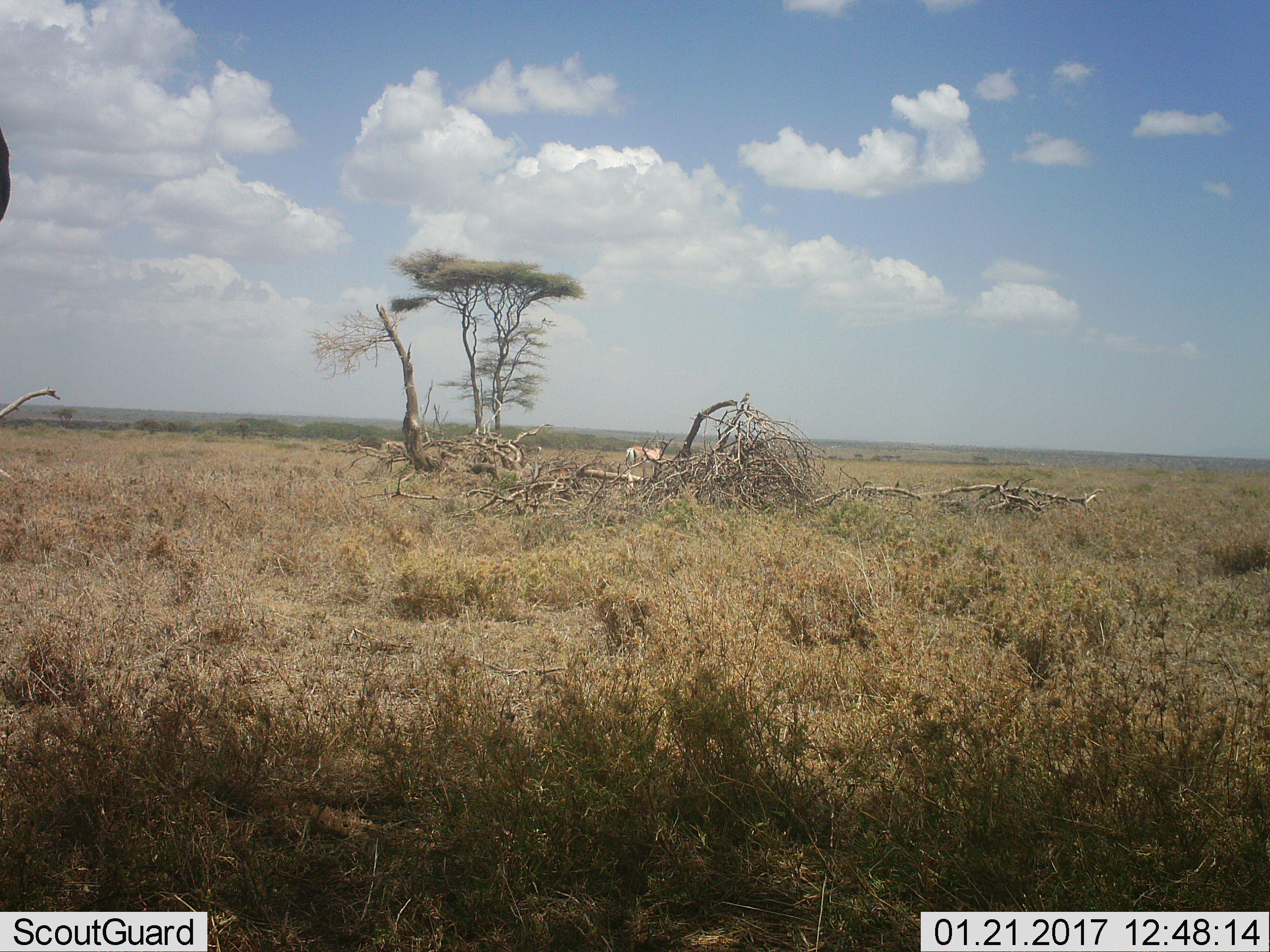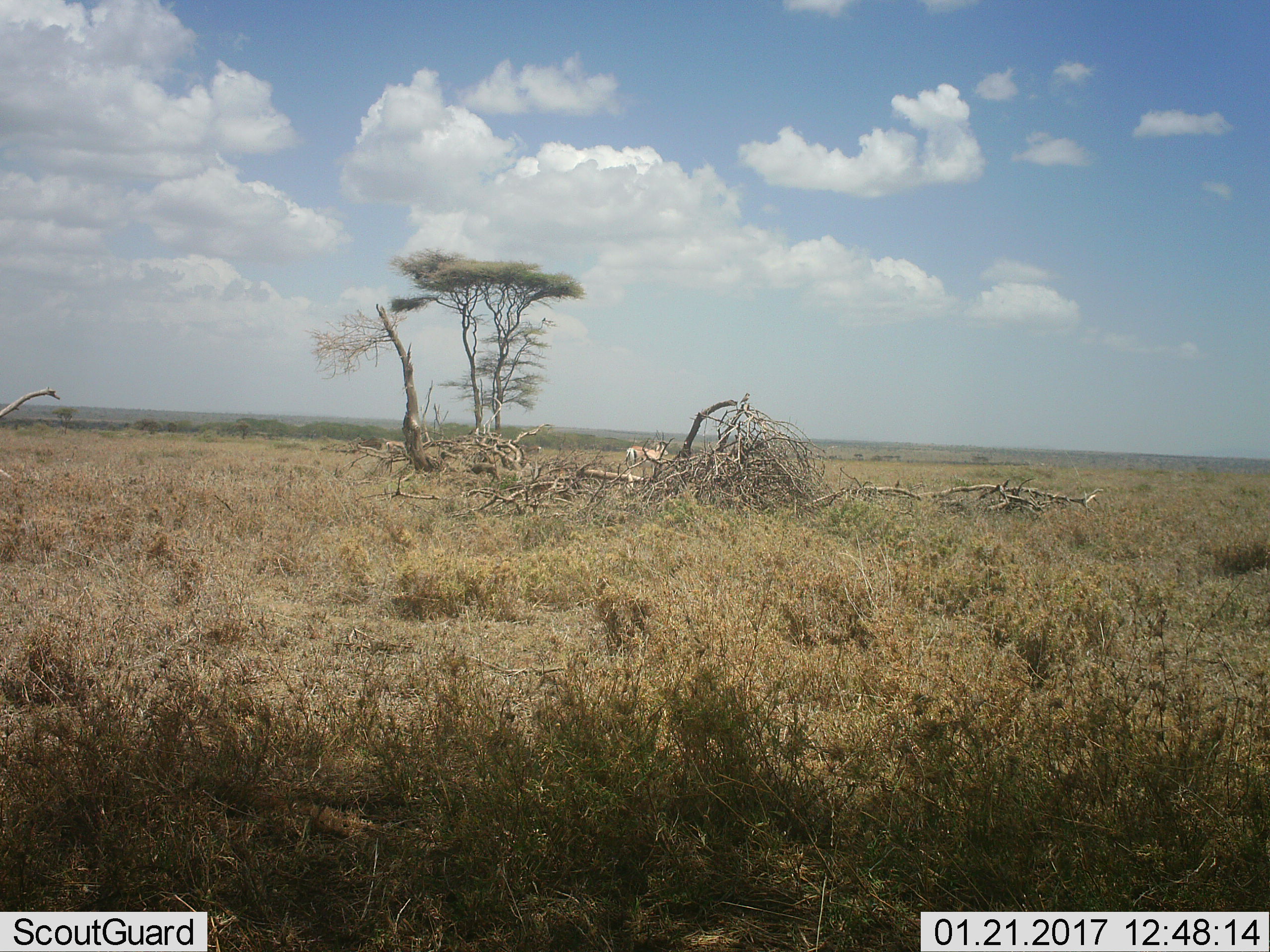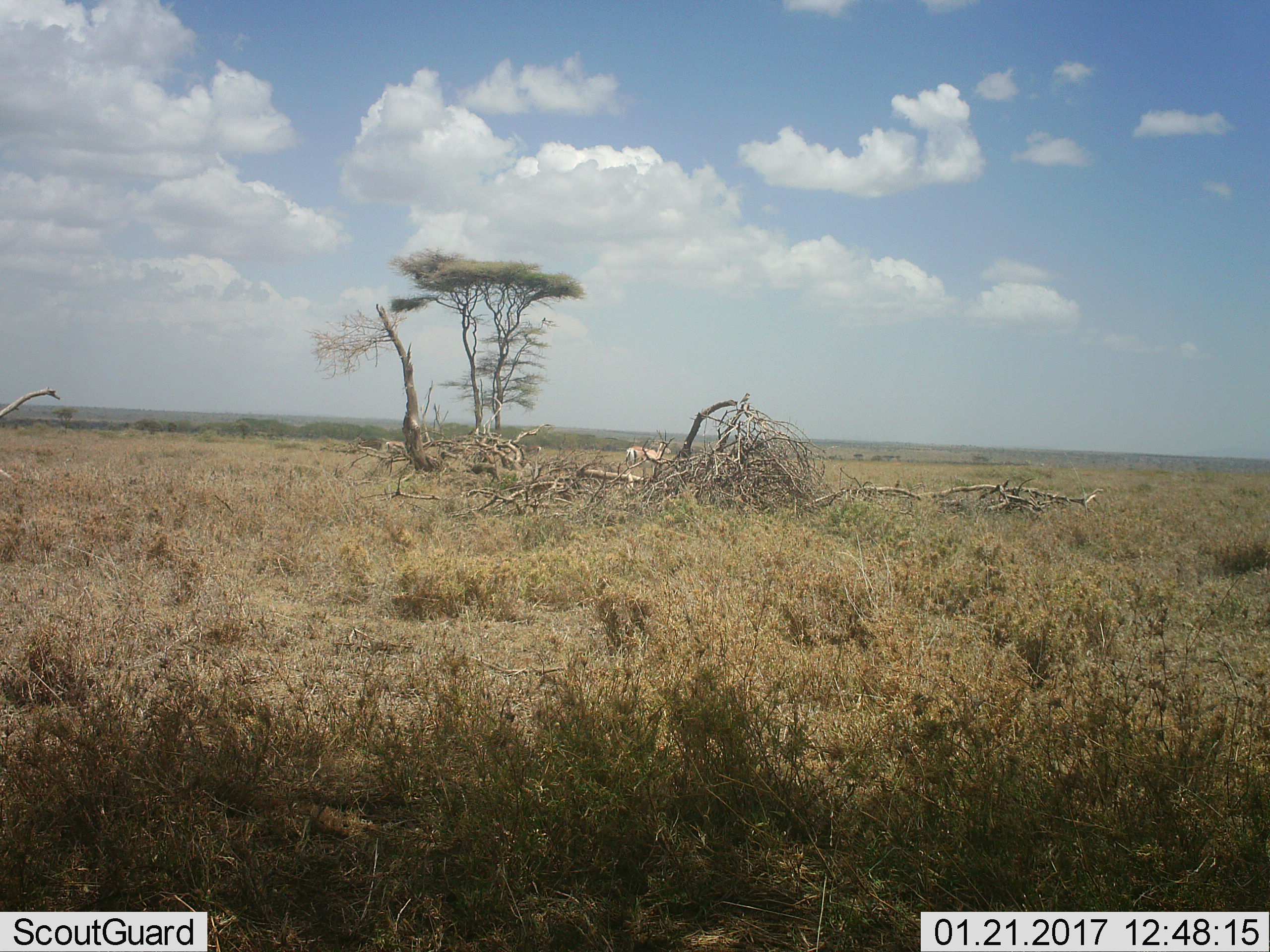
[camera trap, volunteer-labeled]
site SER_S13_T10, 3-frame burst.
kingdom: Animalia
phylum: Chordata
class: Mammalia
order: Artiodactyla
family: Bovidae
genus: Nanger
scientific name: Nanger granti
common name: grant's gazelle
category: gazellegrants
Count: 2.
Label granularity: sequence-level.